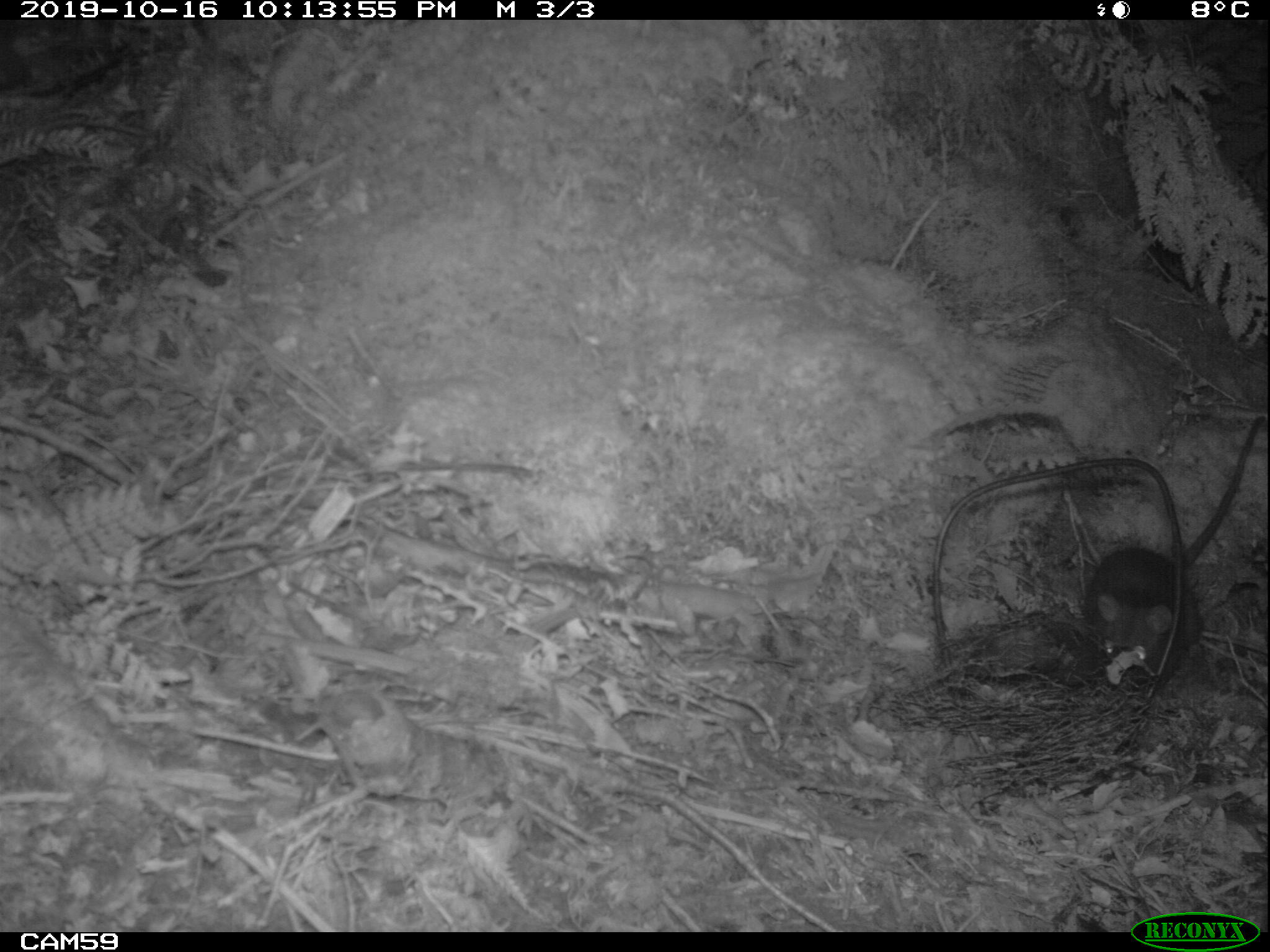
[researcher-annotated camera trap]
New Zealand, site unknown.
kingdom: Animalia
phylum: Chordata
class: Mammalia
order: Rodentia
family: Muridae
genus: Rattus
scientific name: Rattus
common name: rat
Rat (Rattus).